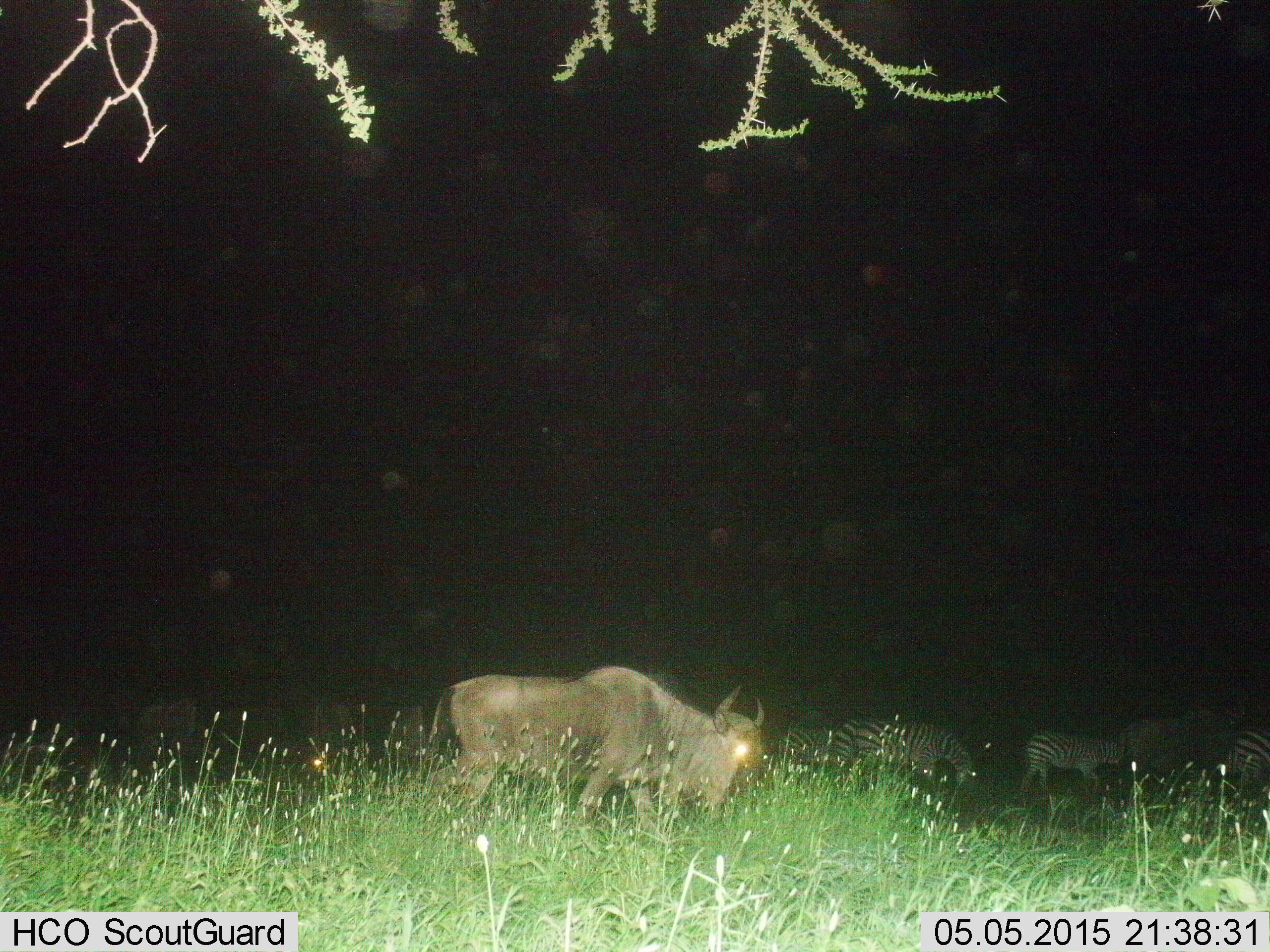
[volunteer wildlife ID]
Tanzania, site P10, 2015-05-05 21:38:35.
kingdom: Animalia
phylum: Chordata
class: Mammalia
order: Artiodactyla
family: Bovidae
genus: Connochaetes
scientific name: Connochaetes taurinus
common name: blue wildebeest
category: wildebeest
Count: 1.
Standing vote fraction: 20%.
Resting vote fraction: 0%.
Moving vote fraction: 60%.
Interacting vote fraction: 0%.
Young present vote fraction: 0%.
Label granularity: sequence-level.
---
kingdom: Animalia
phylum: Chordata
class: Mammalia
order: Perissodactyla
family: Equidae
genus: Equus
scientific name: Equus quagga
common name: plains zebra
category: zebra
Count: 5.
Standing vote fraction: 40%.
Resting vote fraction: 0%.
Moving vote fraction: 90%.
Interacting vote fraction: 0%.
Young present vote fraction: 20%.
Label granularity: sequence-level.